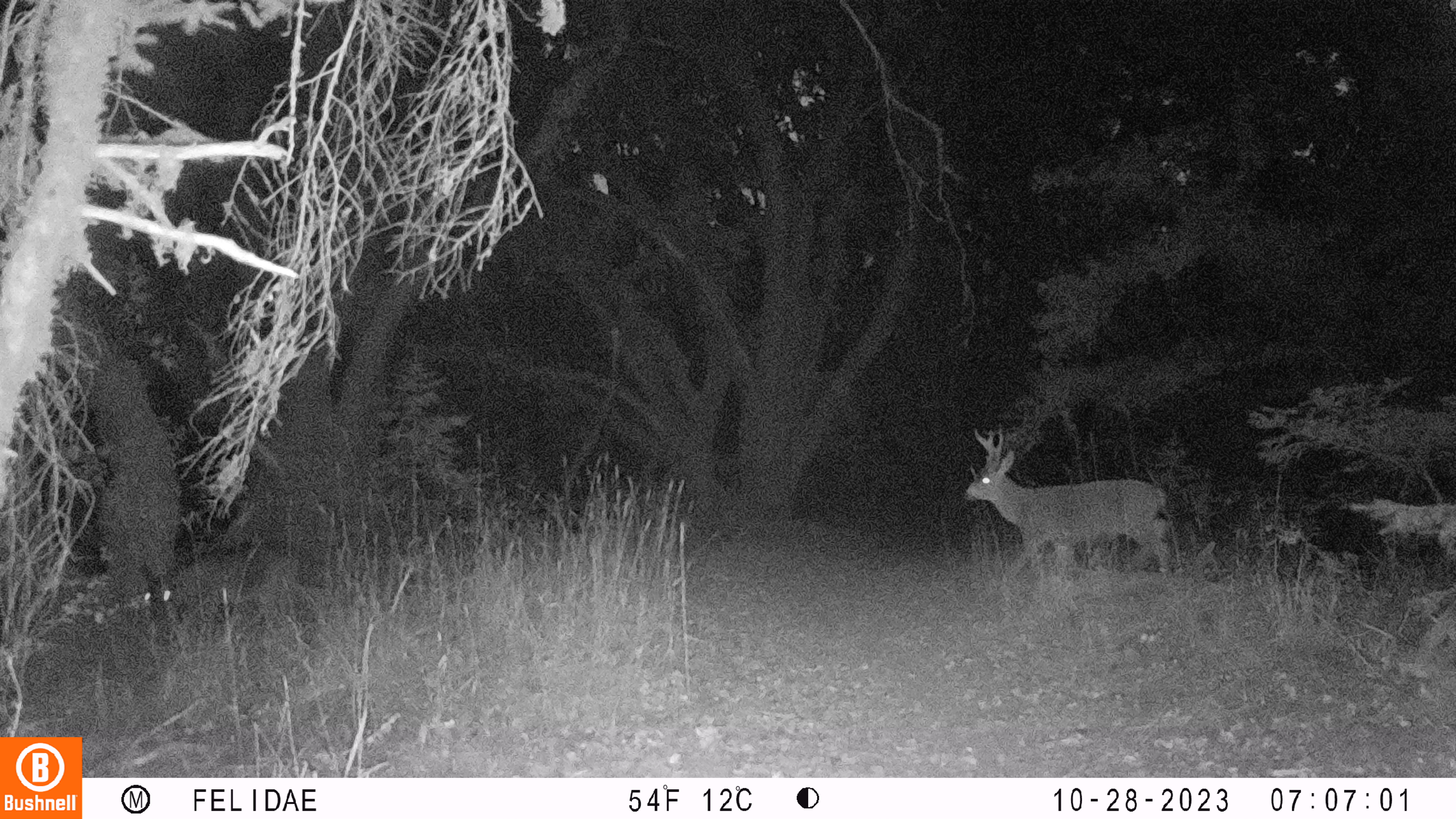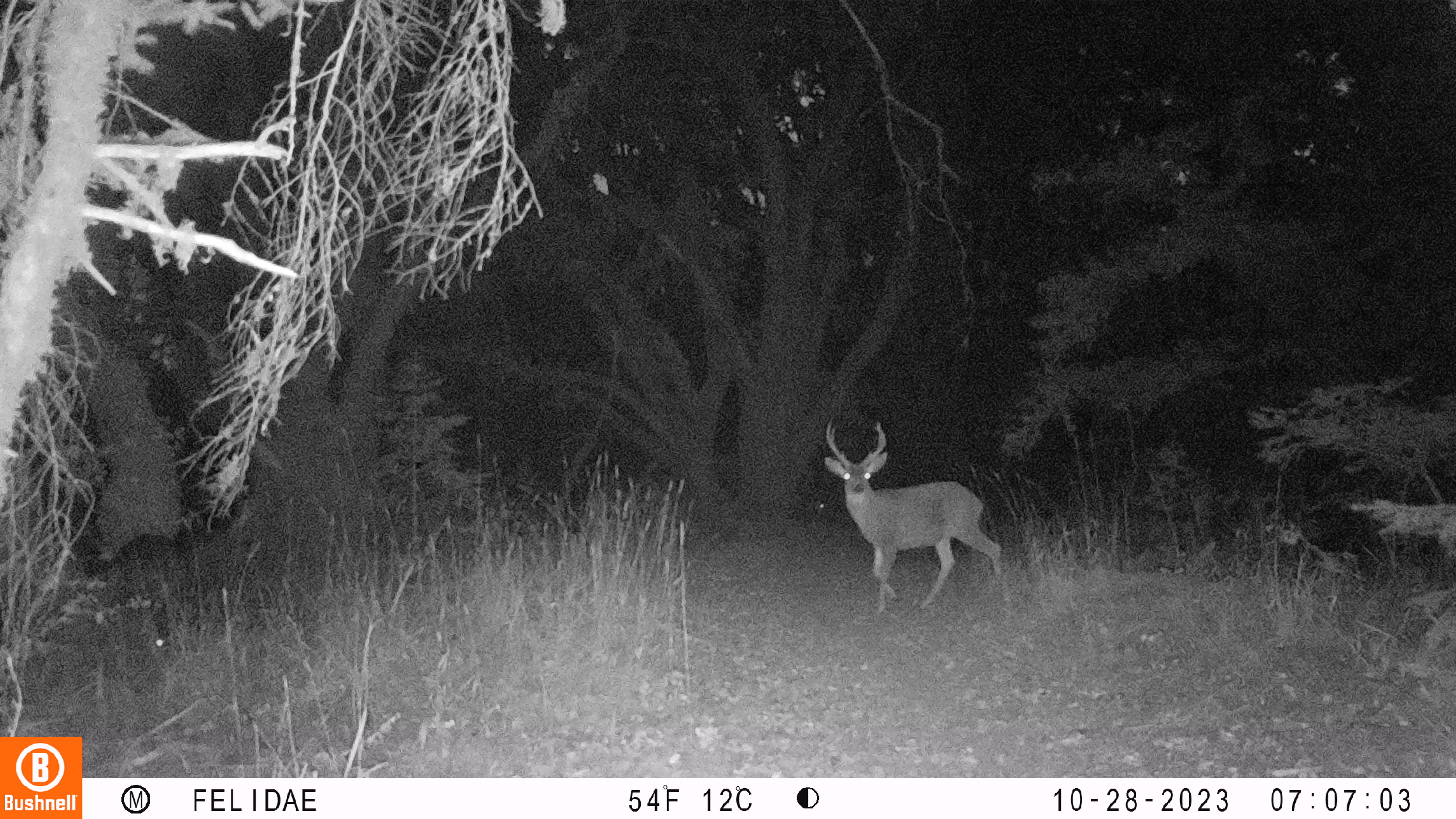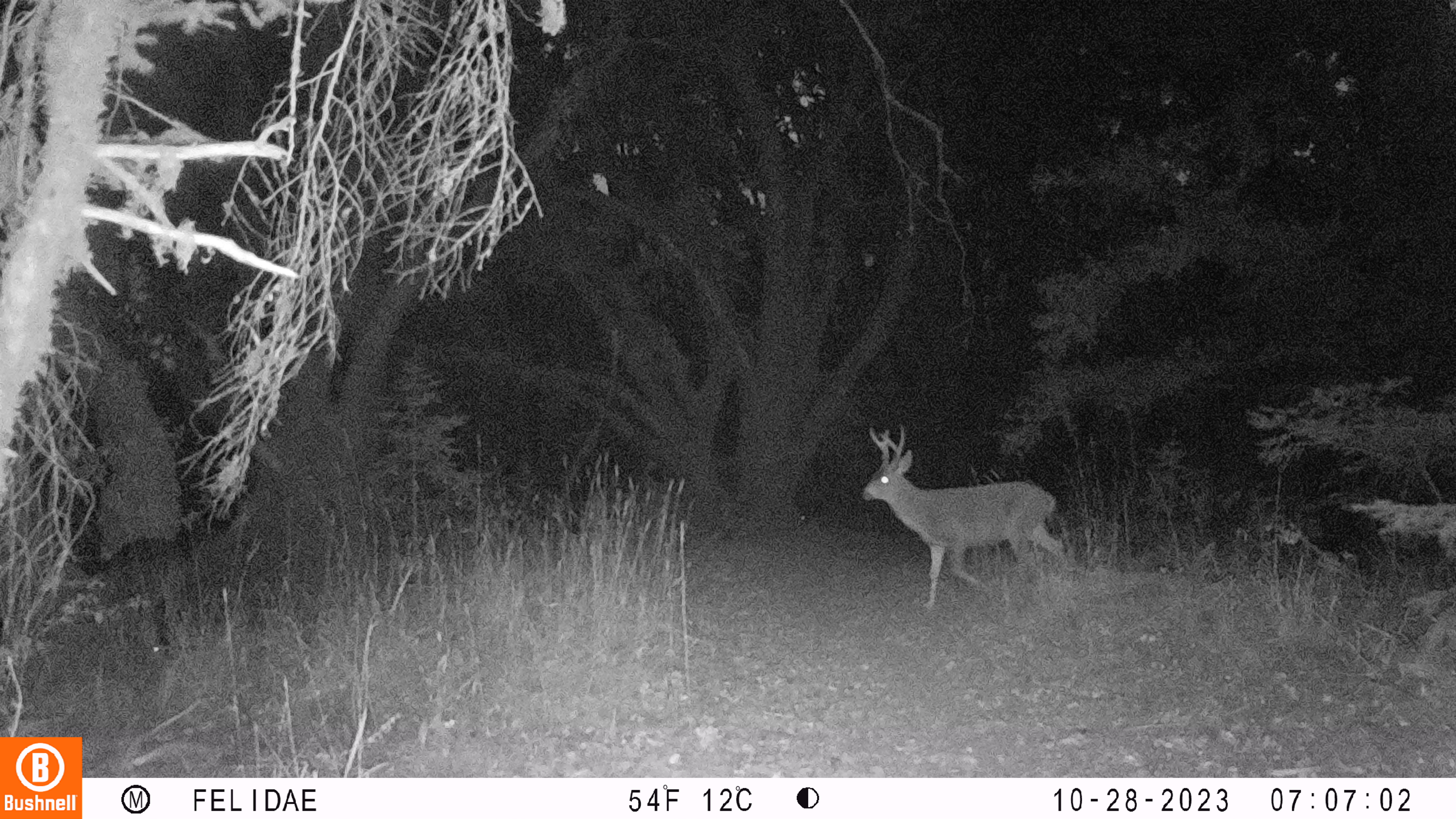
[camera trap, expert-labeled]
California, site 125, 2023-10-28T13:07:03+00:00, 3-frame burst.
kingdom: Animalia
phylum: Chordata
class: Mammalia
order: Artiodactyla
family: Cervidae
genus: Odocoileus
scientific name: Odocoileus hemionus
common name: mule deer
Mule deer (Odocoileus hemionus).